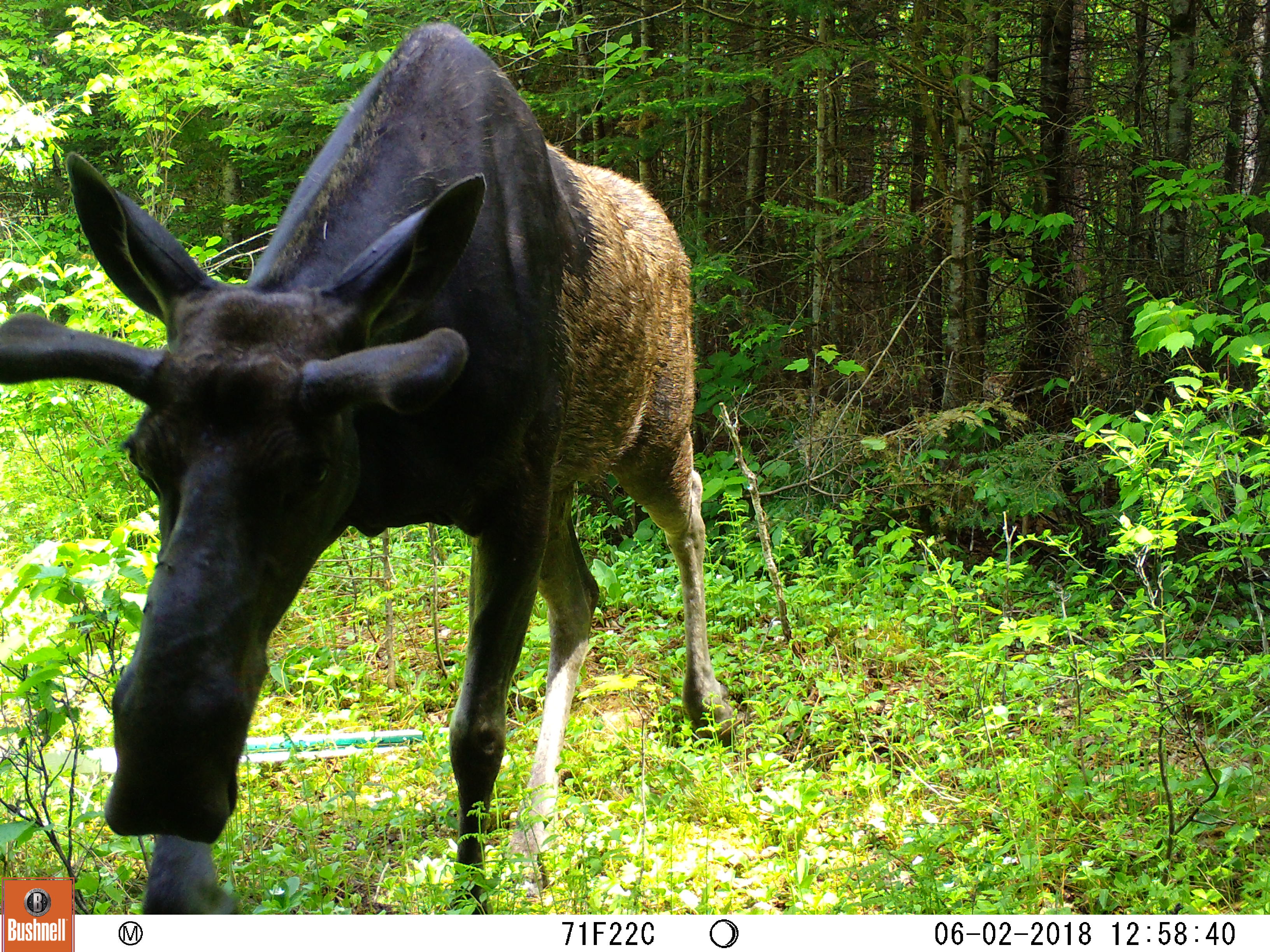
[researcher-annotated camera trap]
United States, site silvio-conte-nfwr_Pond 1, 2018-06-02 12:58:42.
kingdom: Animalia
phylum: Chordata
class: Mammalia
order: Artiodactyla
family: Cervidae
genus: Alces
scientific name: Alces alces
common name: moose